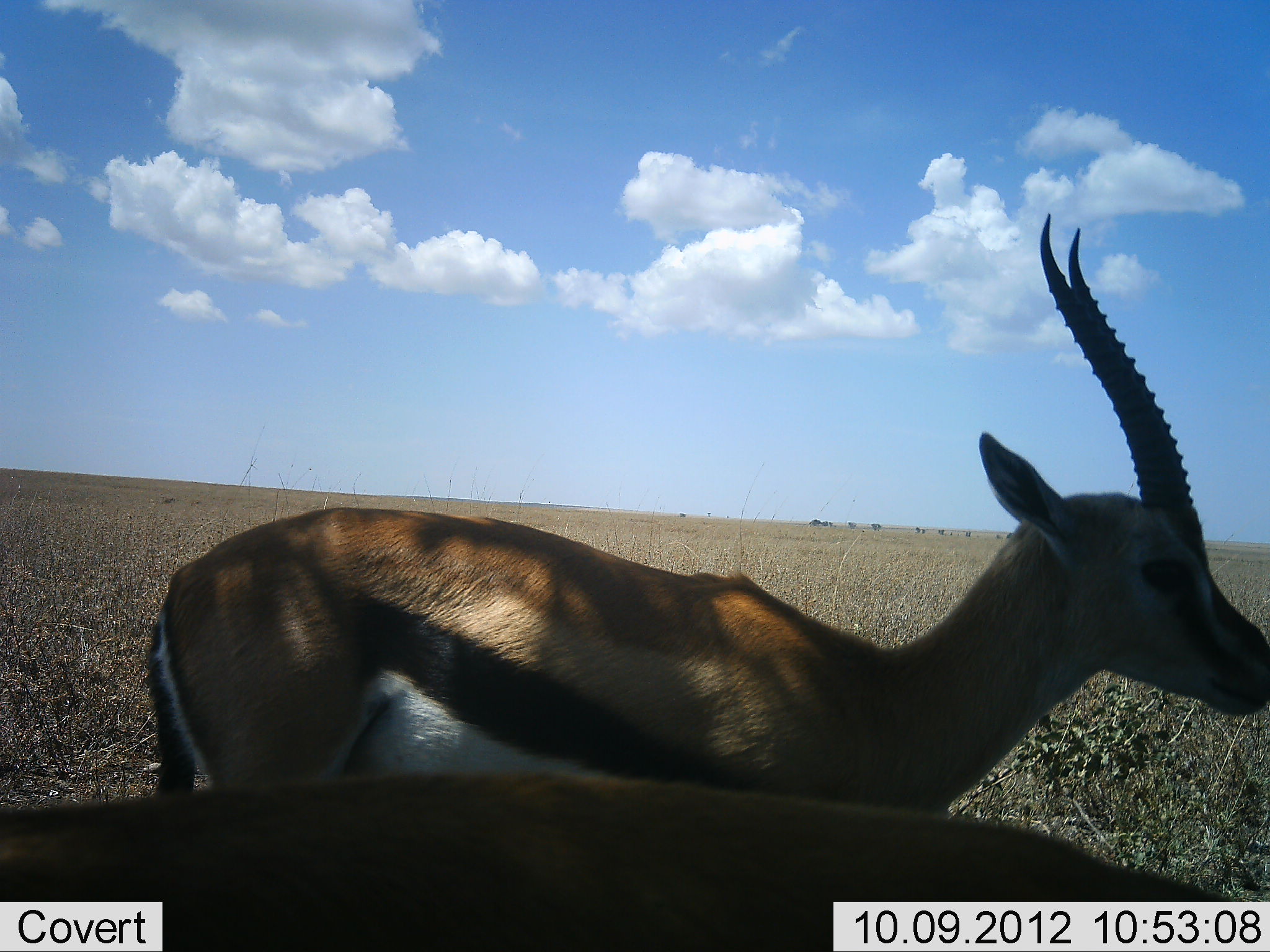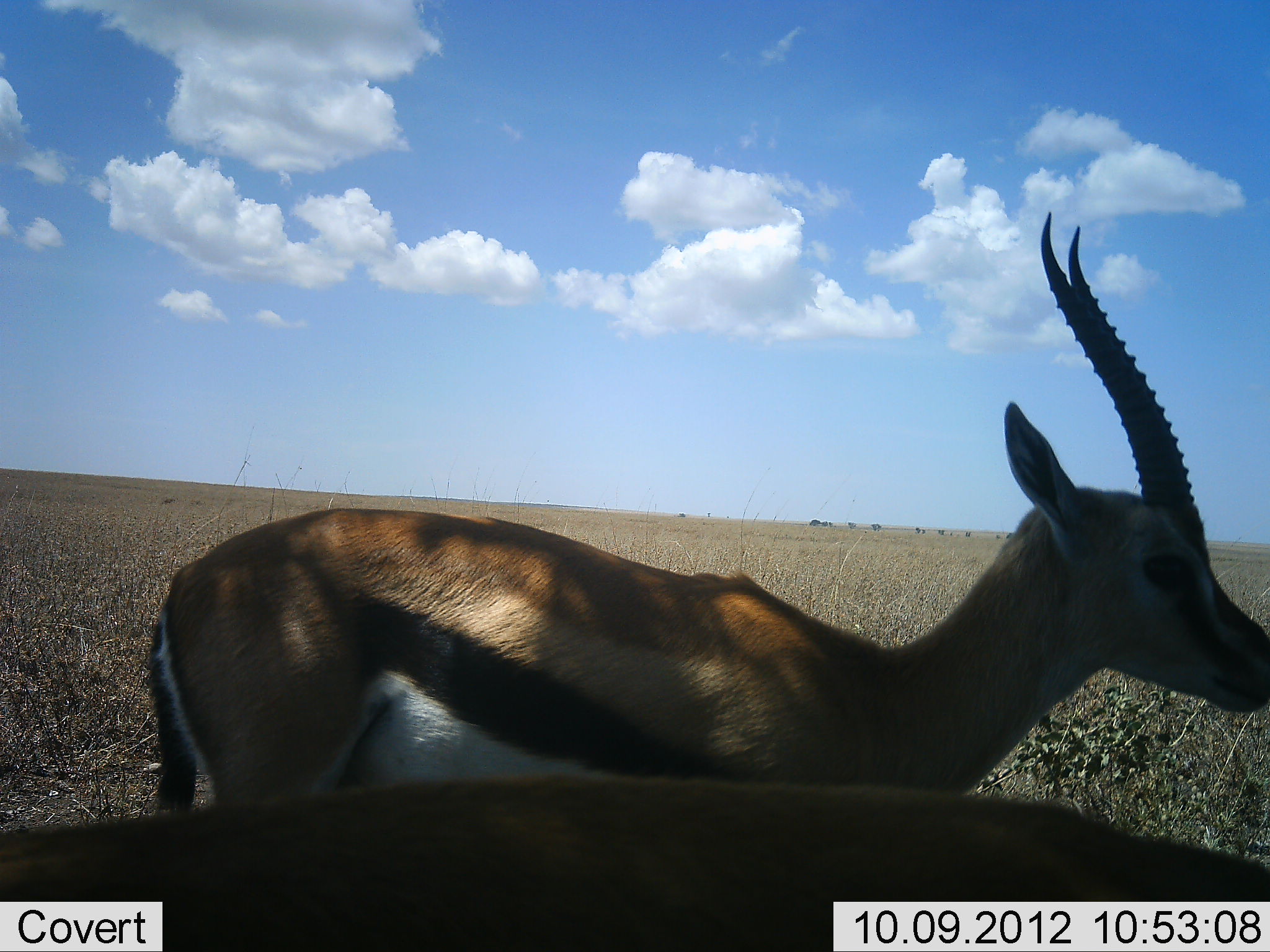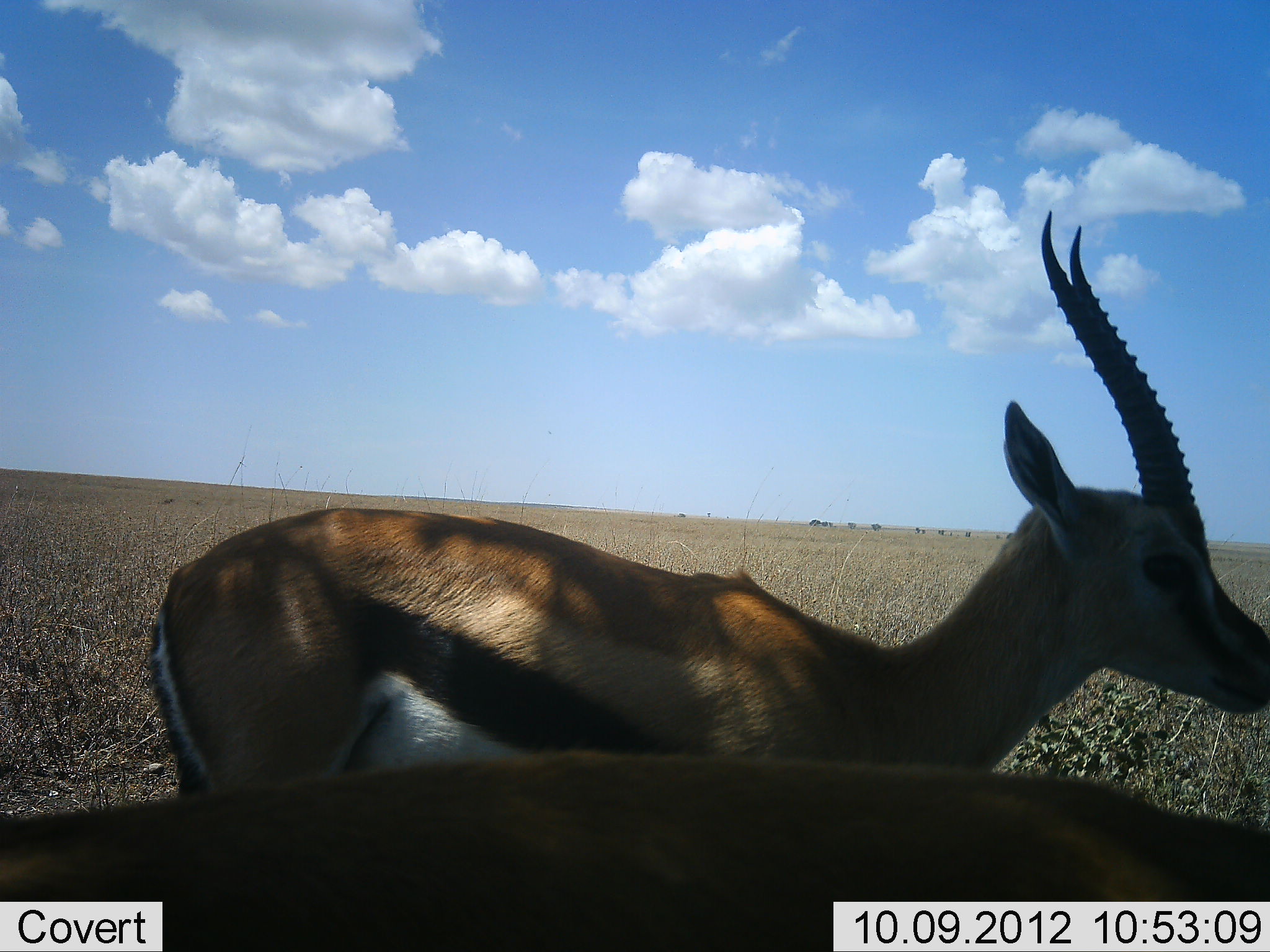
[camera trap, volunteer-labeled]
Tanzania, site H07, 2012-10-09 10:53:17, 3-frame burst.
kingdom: Animalia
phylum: Chordata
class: Mammalia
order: Artiodactyla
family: Bovidae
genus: Eudorcas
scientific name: Eudorcas thomsonii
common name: thomson's gazelle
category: gazellethomsons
Gazellethomsons (thomson's gazelle) (Eudorcas thomsonii), count 2. Behavior (volunteer vote fractions): standing 100%, resting 0%, moving 0%, interacting 0%. Young present (vote fraction): 0%. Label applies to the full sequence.